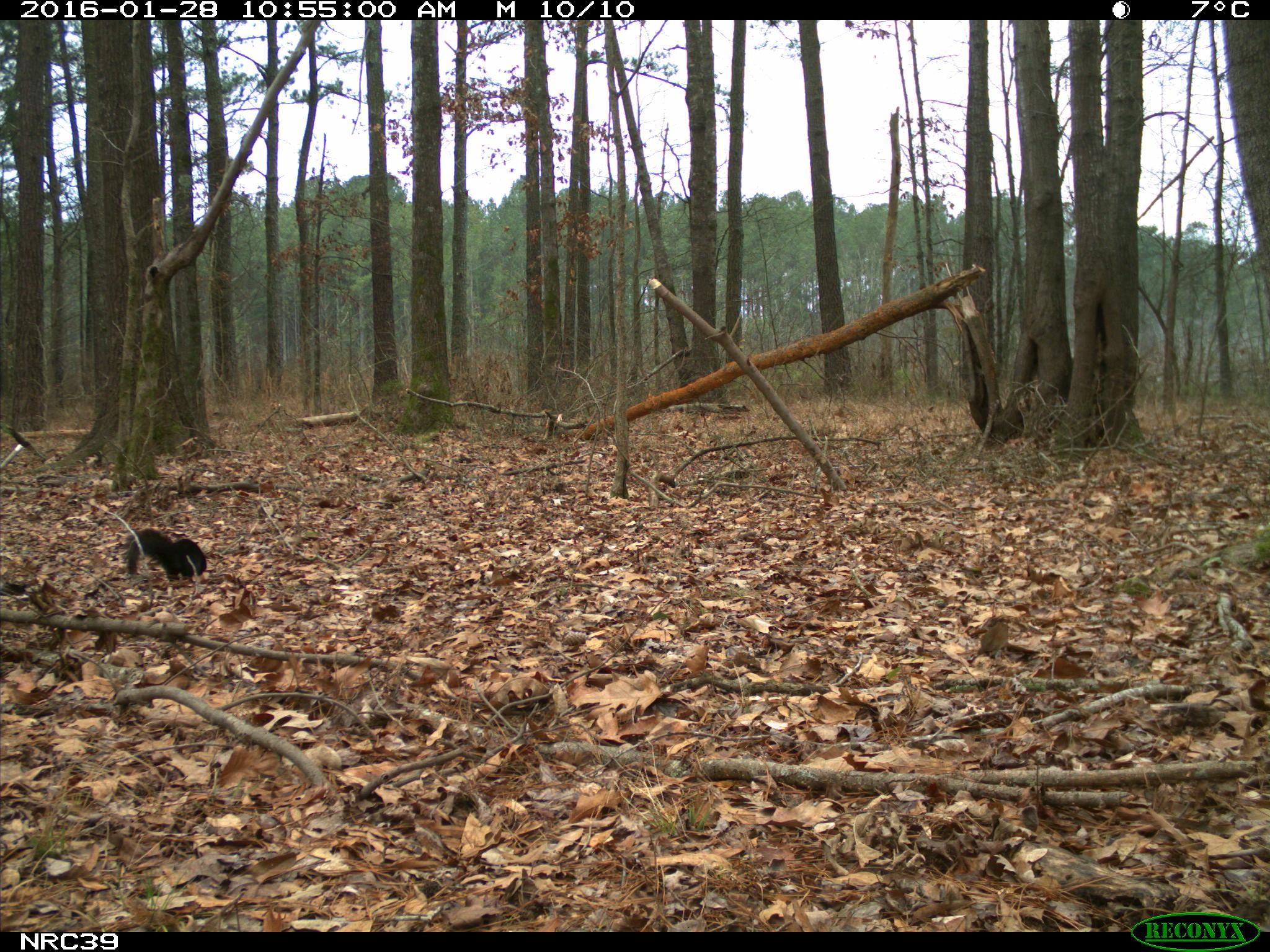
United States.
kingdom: Animalia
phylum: Chordata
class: Mammalia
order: Rodentia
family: Sciuridae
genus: Sciurus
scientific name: Sciurus niger cinereus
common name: eastern fox squirrel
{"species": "Eastern Fox Squirrel (Sciurus niger cinereus)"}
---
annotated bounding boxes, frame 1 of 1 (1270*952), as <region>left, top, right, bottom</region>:
Eastern Fox Squirrel: <region>115, 528, 213, 586</region>